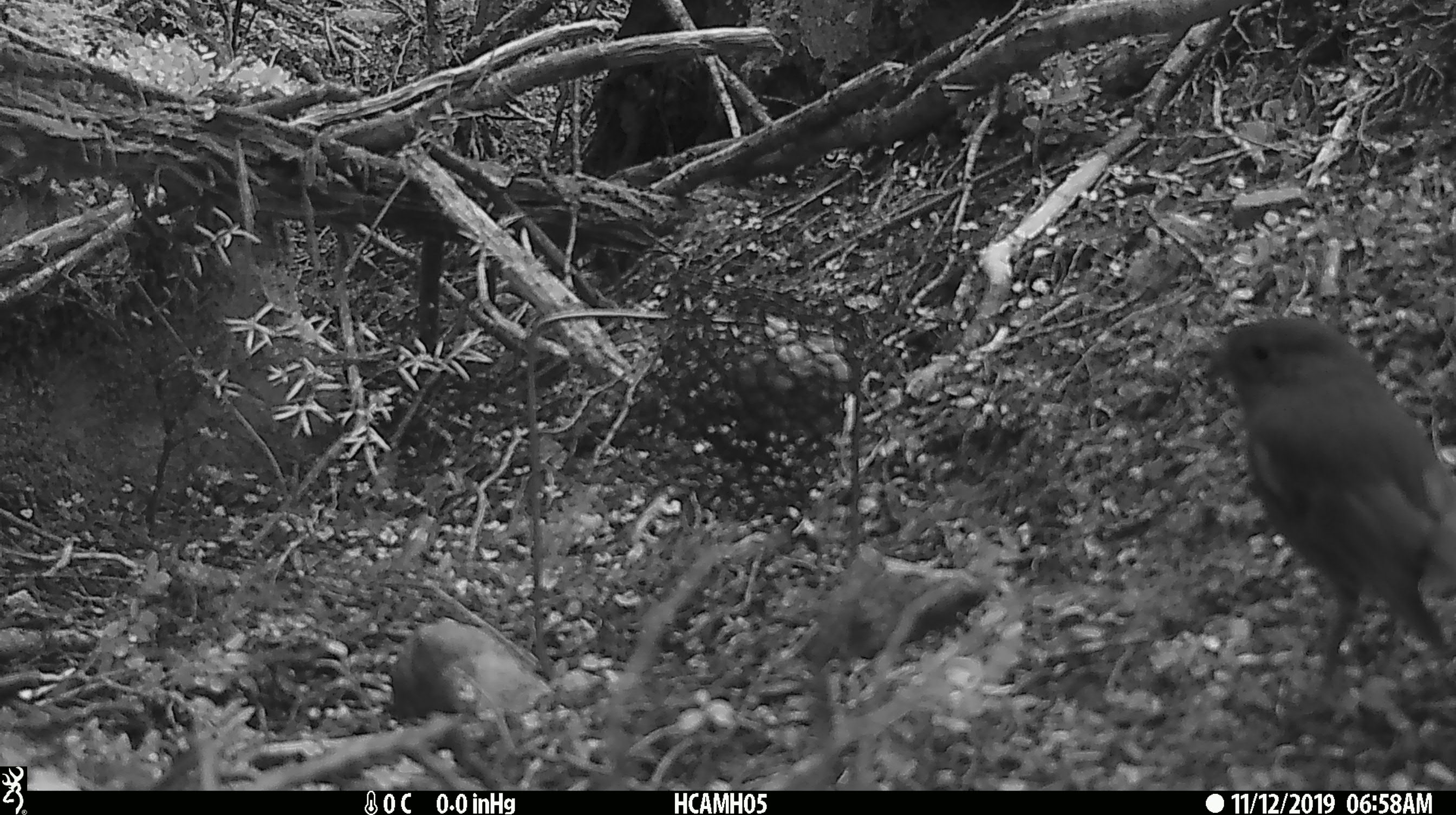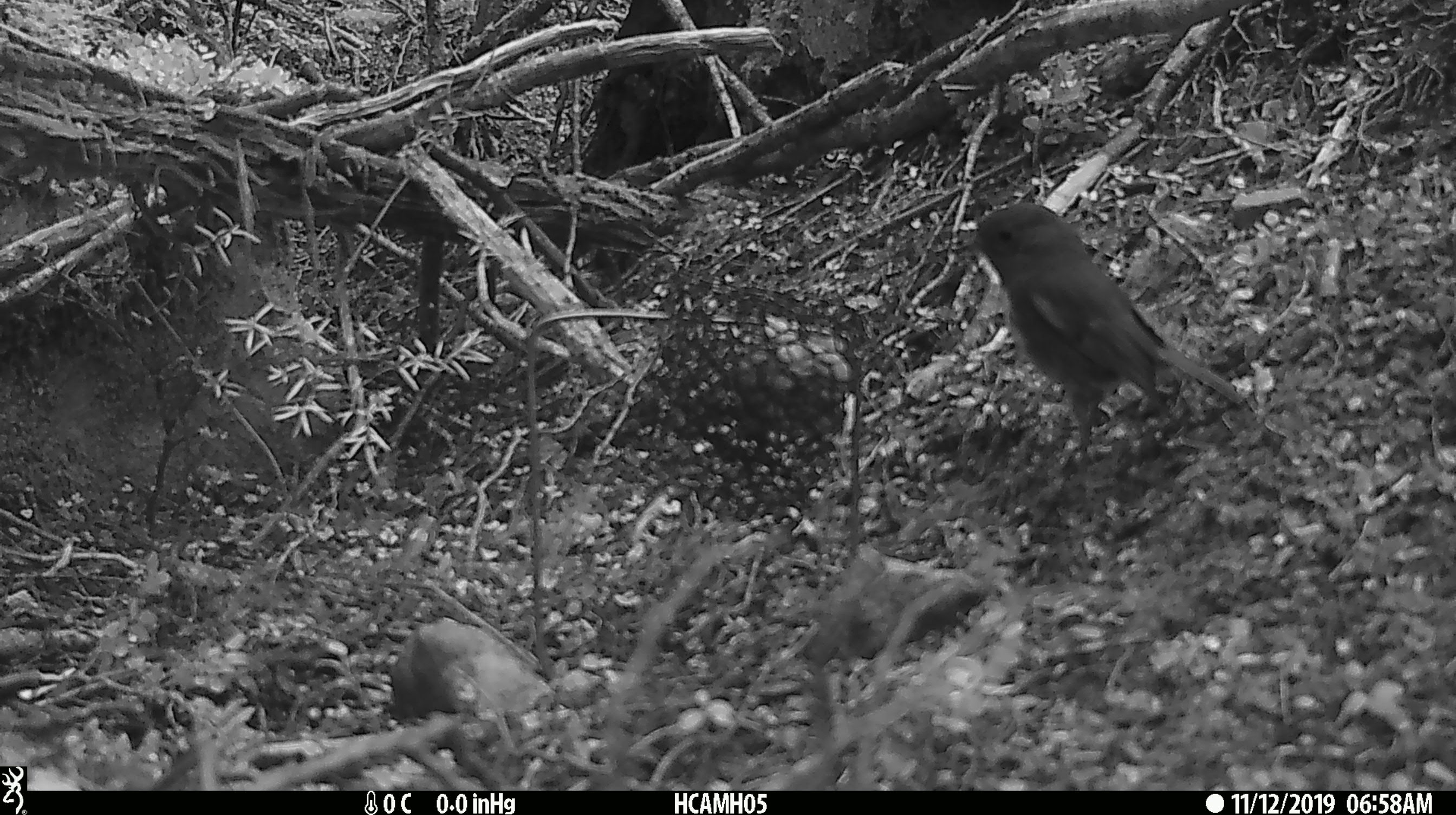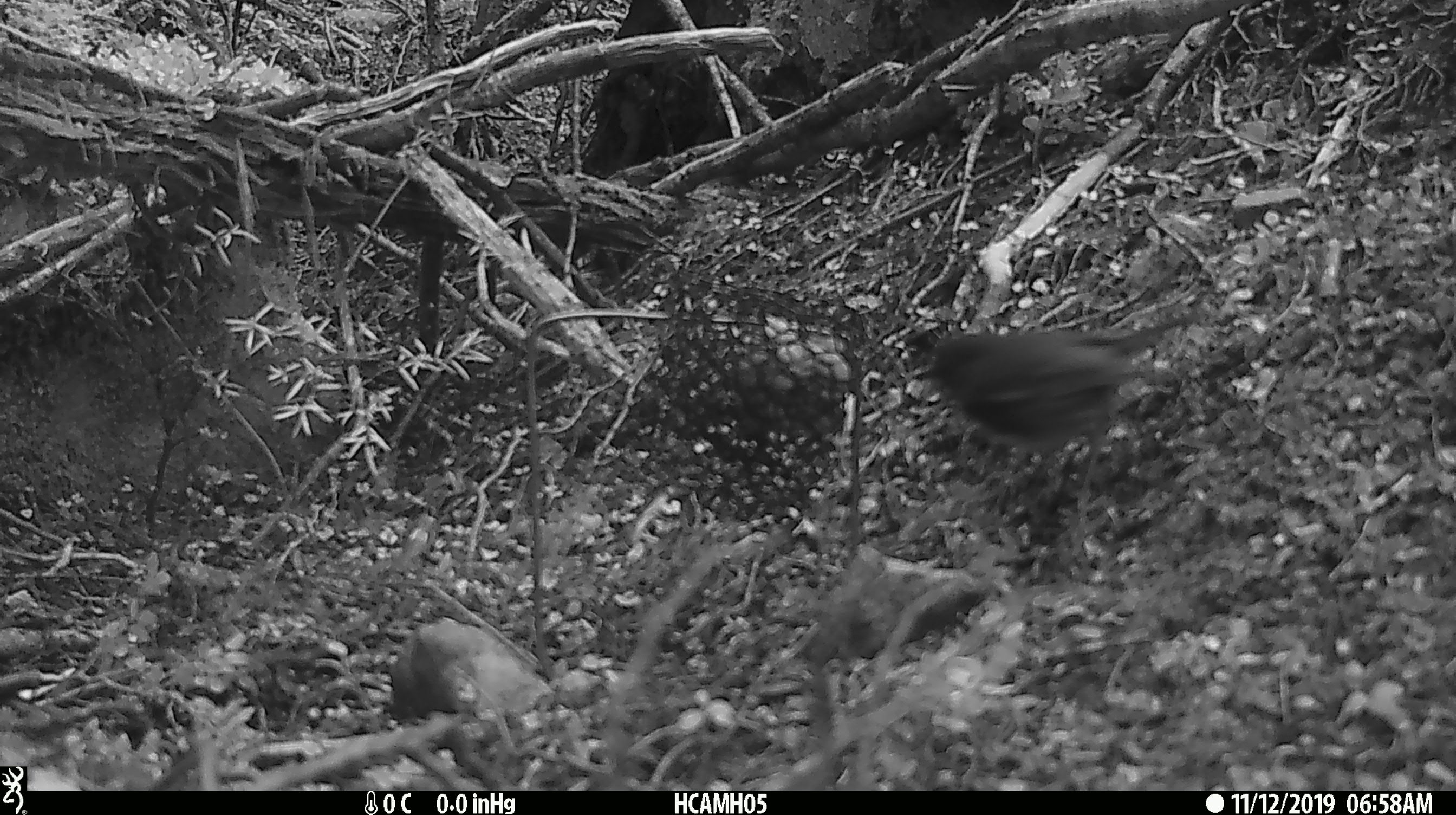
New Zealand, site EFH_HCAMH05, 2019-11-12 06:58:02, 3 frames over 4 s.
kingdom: Animalia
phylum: Chordata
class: Aves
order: Passeriformes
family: Petroicidae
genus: Petroica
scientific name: Petroica australis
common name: new zealand robin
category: robin